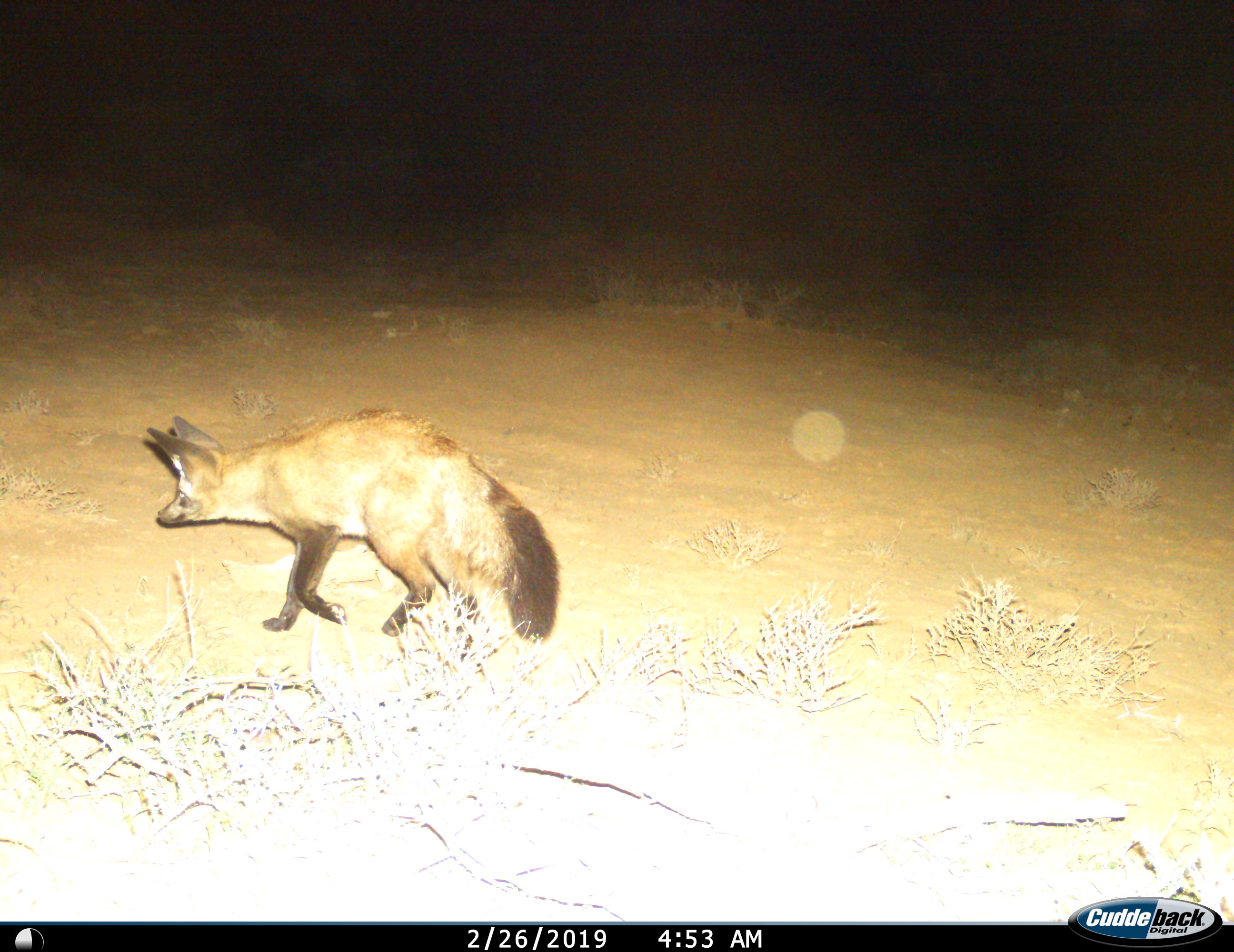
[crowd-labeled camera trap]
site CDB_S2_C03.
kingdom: Animalia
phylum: Chordata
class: Mammalia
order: Carnivora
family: Canidae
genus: Otocyon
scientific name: Otocyon megalotis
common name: bat-eared fox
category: foxbateared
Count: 1.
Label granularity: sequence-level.